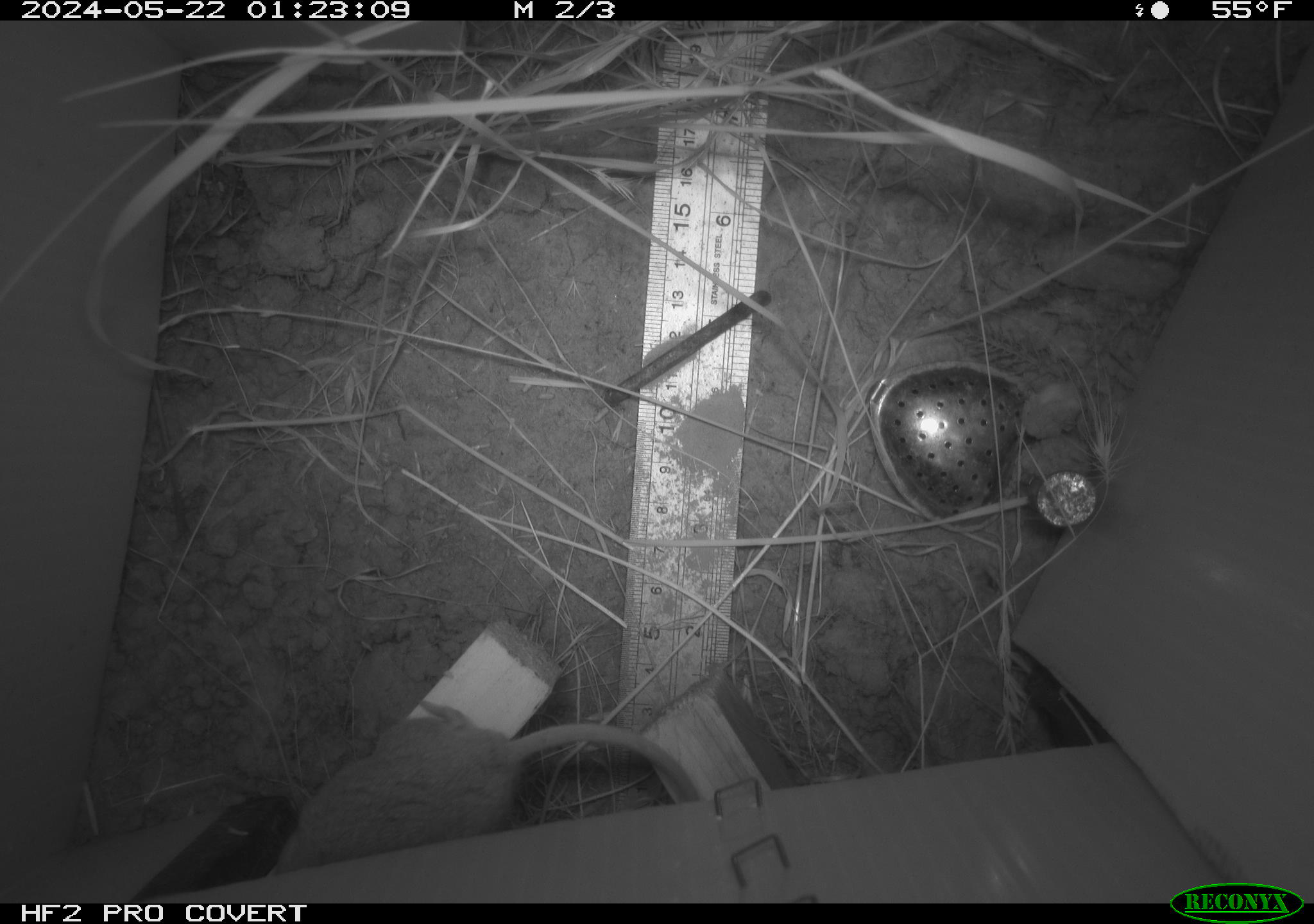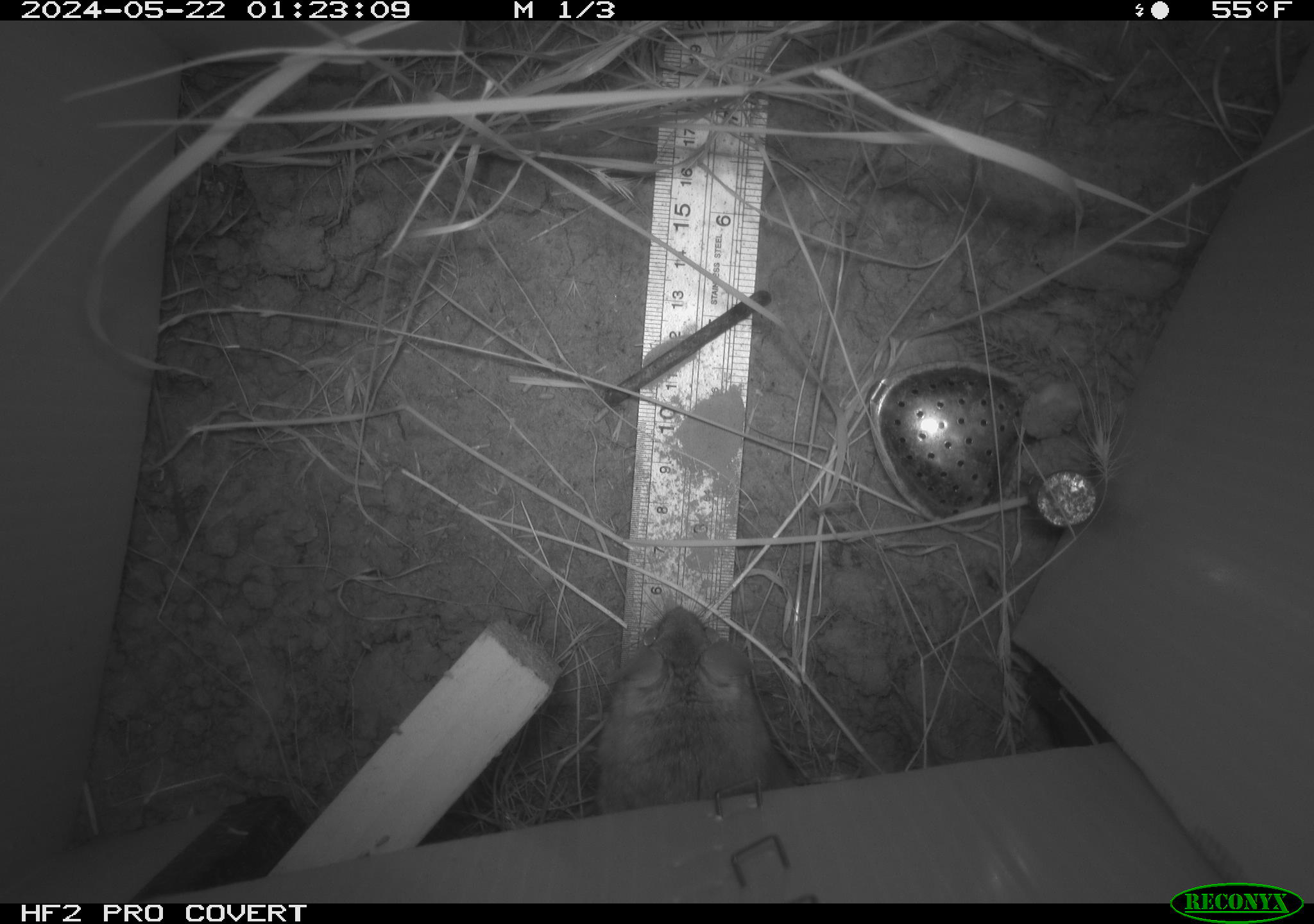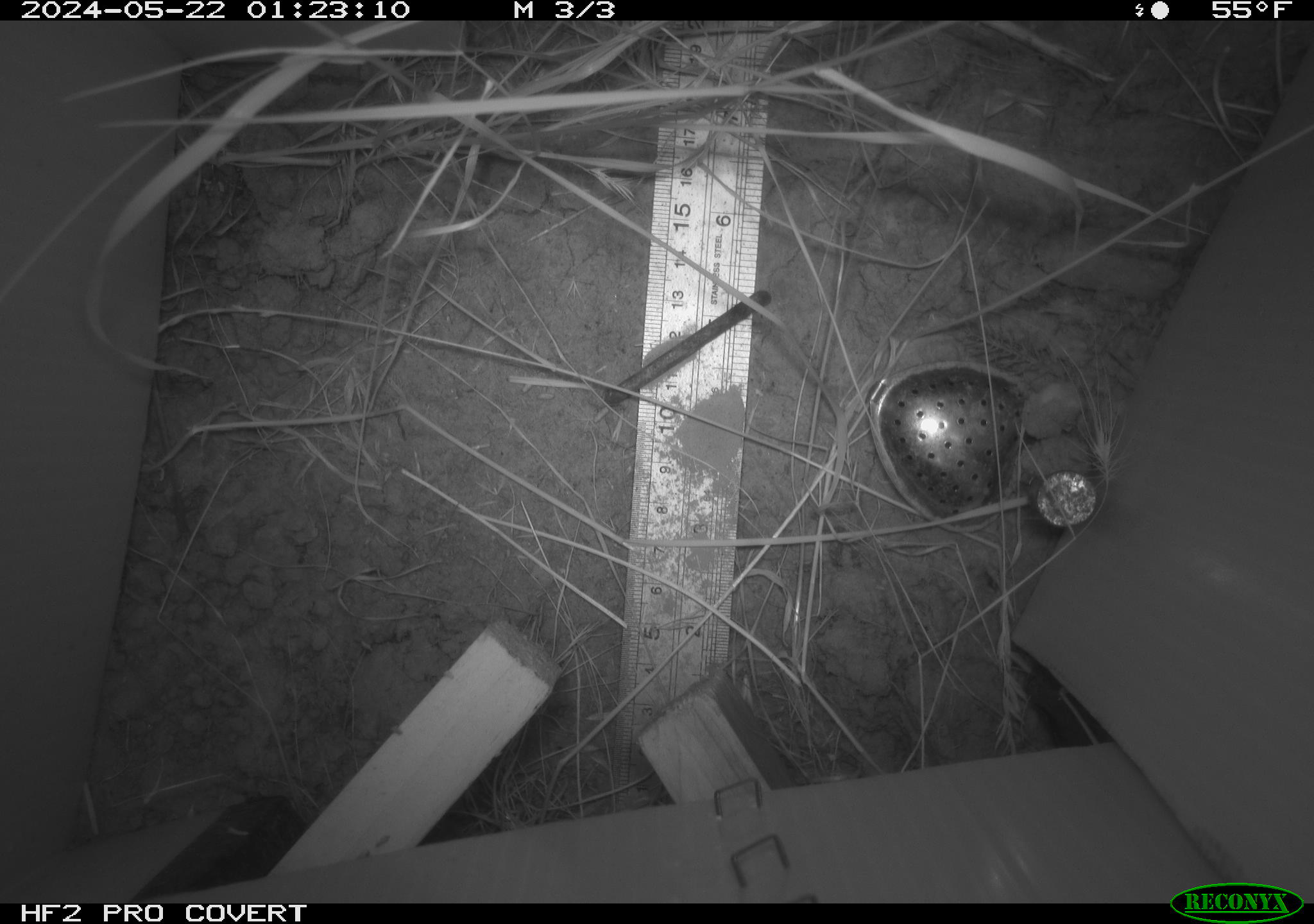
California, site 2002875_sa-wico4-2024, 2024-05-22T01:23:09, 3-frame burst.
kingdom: Animalia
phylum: Chordata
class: Mammalia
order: Rodentia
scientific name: Rodentia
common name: mouse species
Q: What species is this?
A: Mouse species (Rodentia).